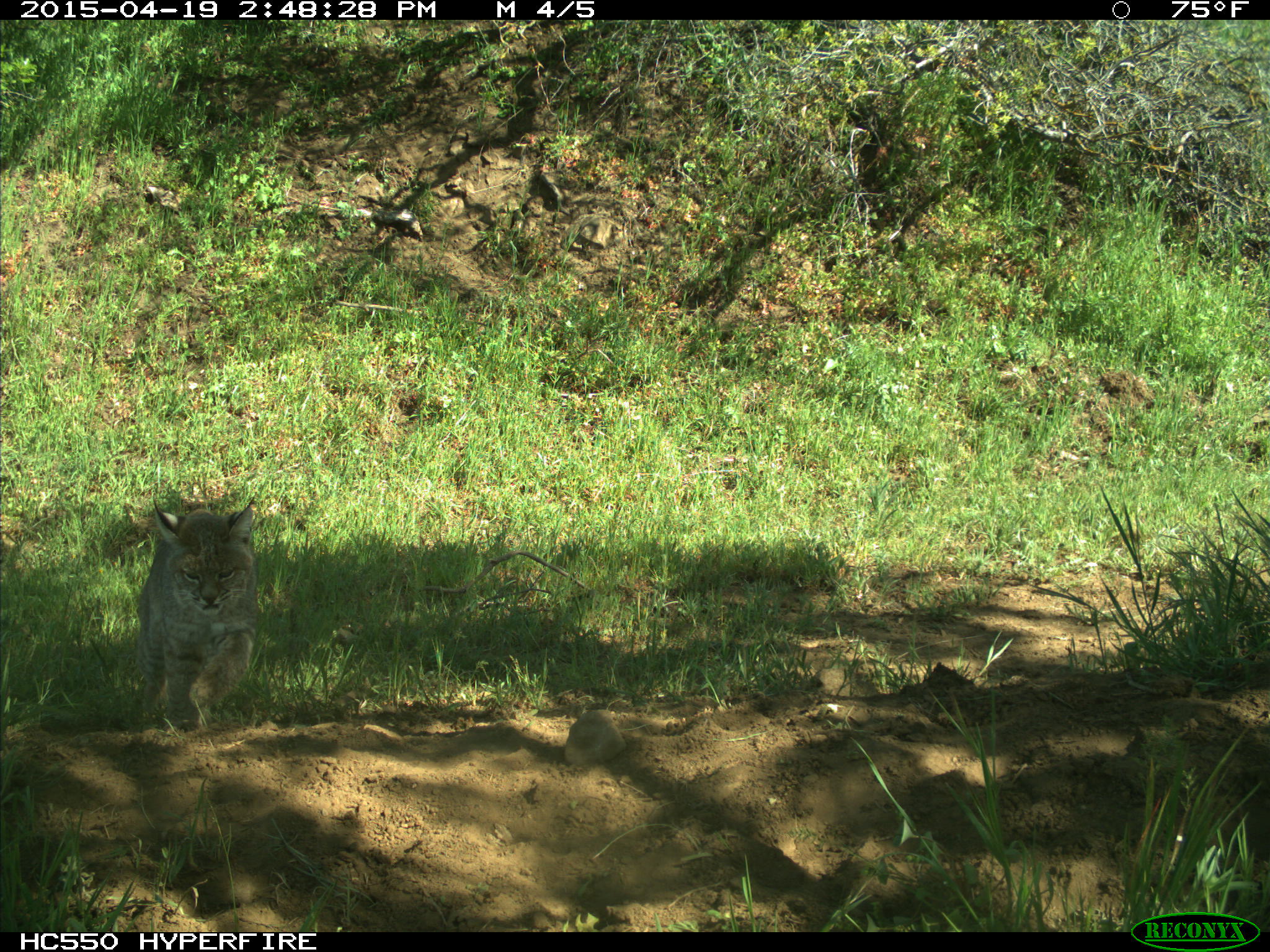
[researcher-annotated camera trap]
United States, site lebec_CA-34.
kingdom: Animalia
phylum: Chordata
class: Mammalia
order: Carnivora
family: Felidae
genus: Lynx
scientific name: Lynx rufus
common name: bobcat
Lynx rufus (bobcat).